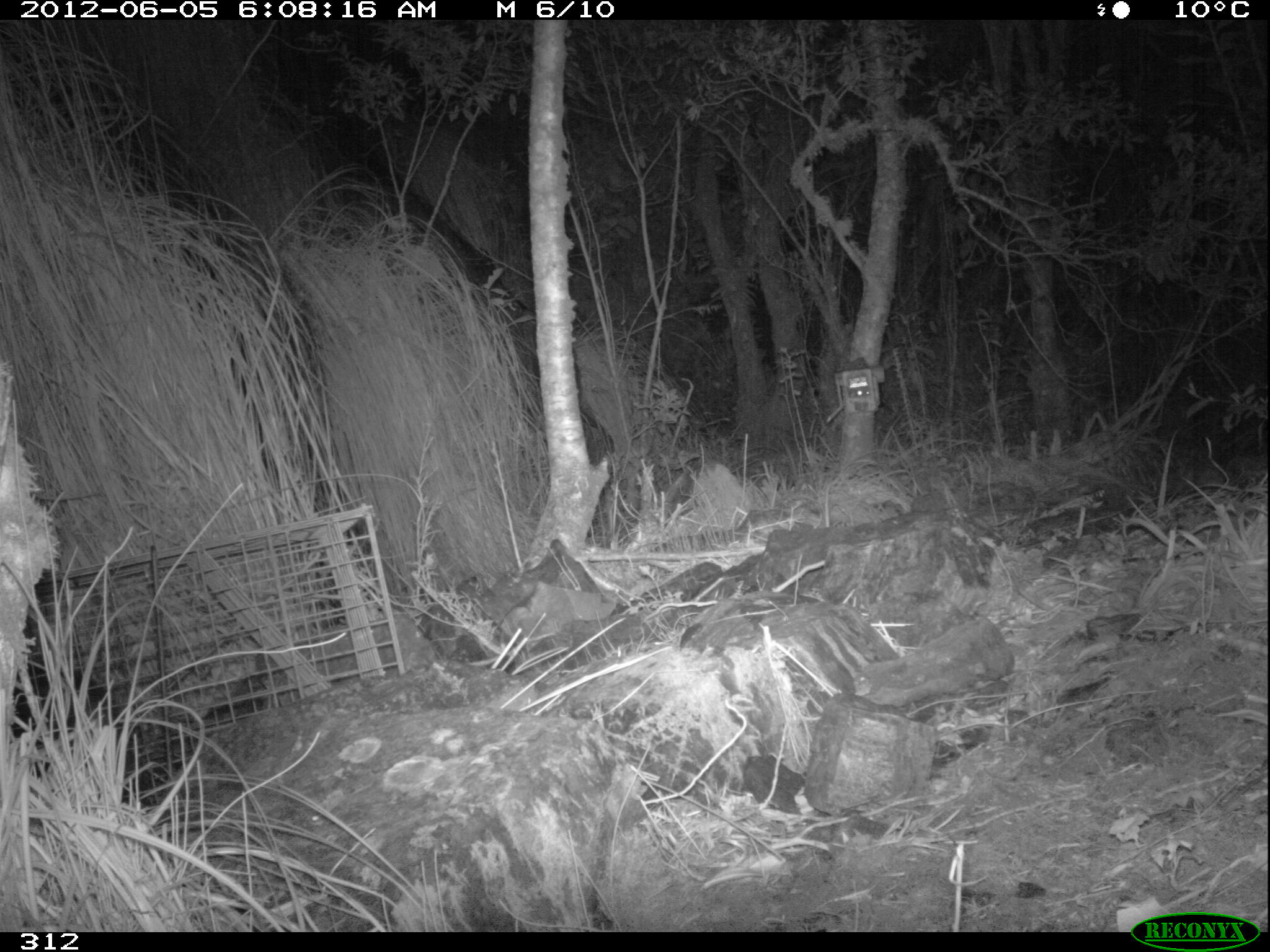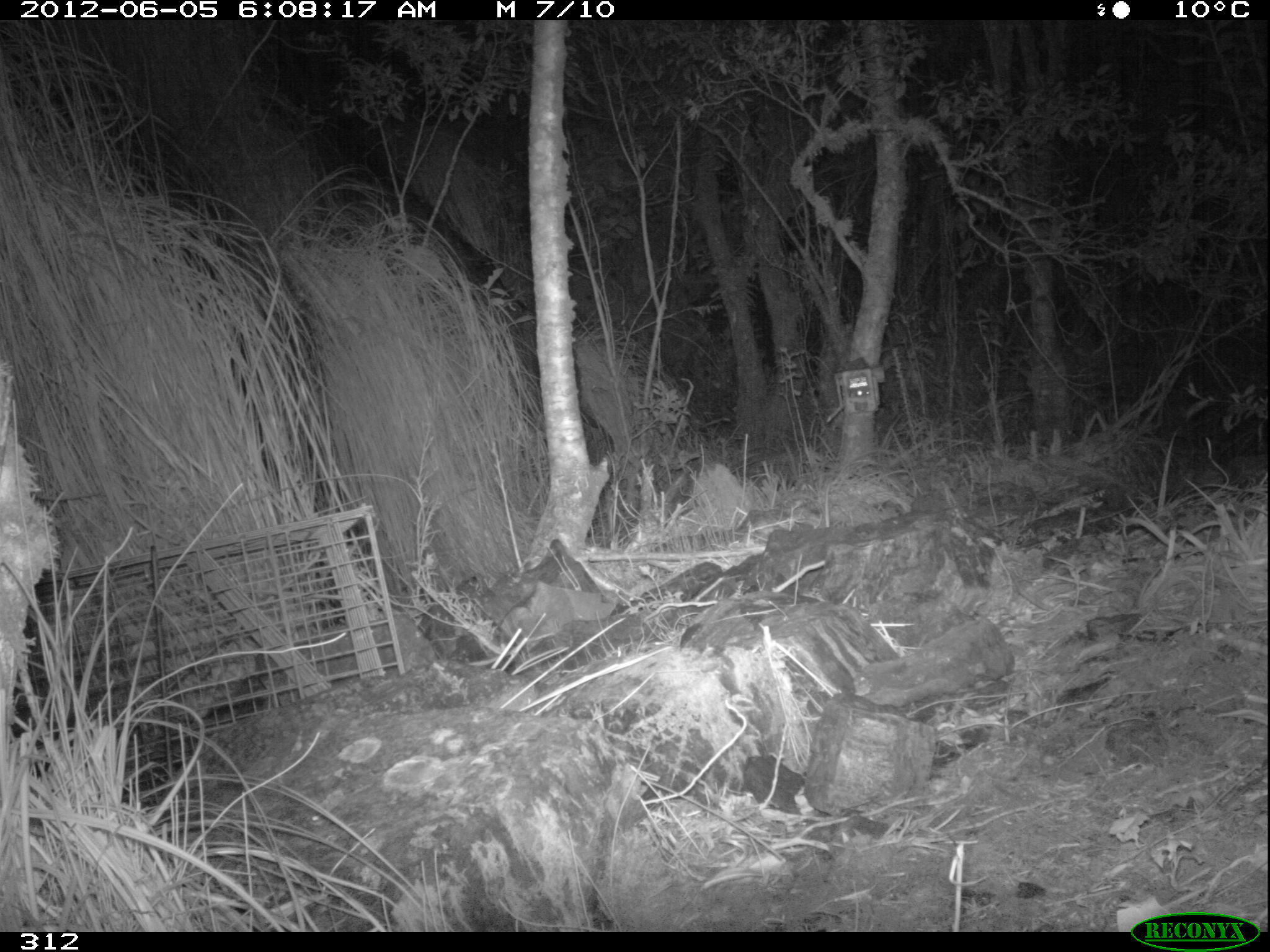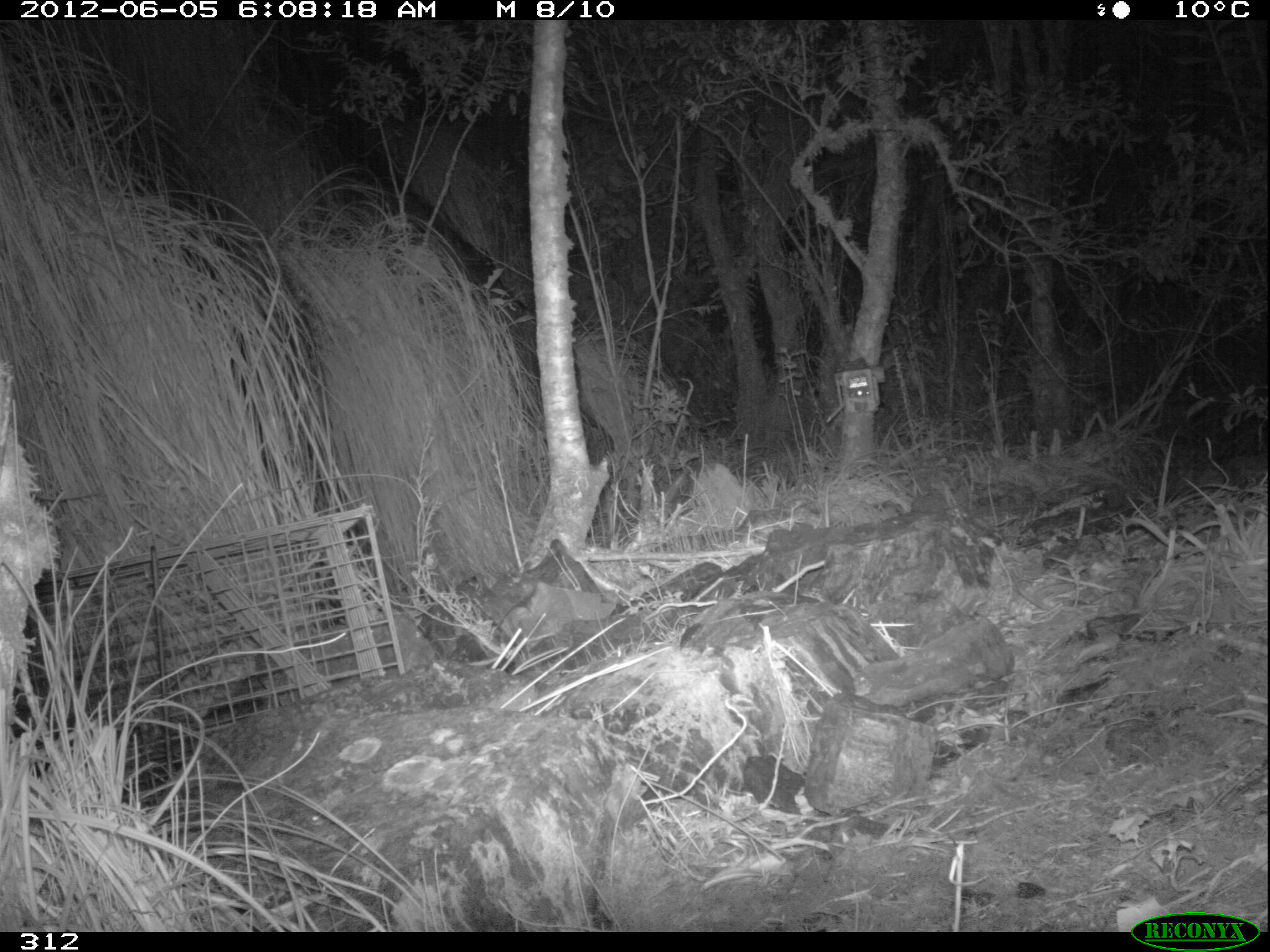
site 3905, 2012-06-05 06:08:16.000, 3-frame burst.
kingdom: Animalia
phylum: Chordata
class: Mammalia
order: Didelphimorphia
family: Didelphidae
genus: Didelphis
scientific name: Didelphis pernigra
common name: andean white-eared opossum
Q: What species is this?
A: Didelphis pernigra (andean white-eared opossum).